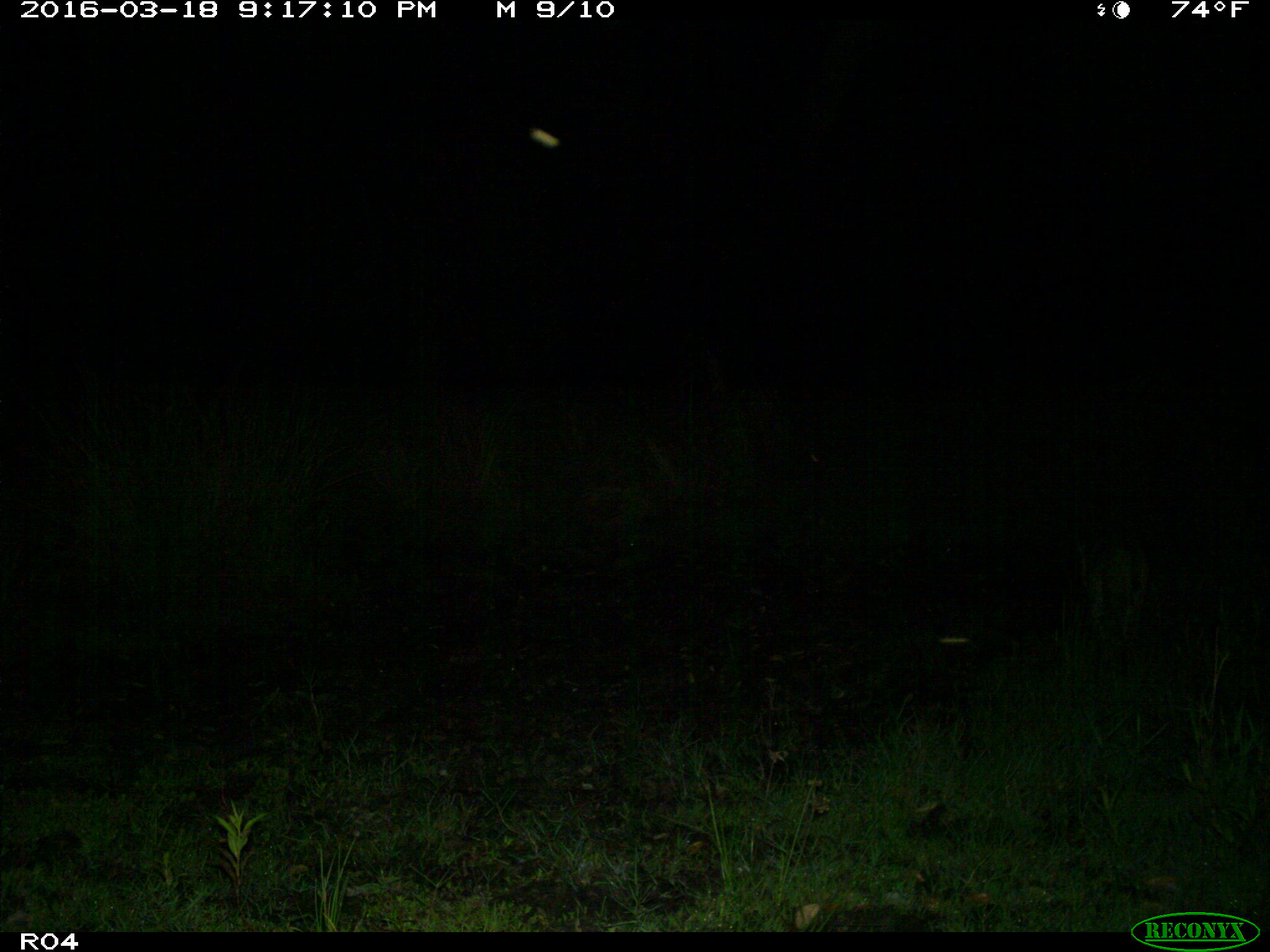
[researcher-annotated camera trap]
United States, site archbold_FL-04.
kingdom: Animalia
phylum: Chordata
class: Mammalia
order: Carnivora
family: Felidae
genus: Lynx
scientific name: Lynx rufus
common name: bobcat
Lynx rufus (bobcat).